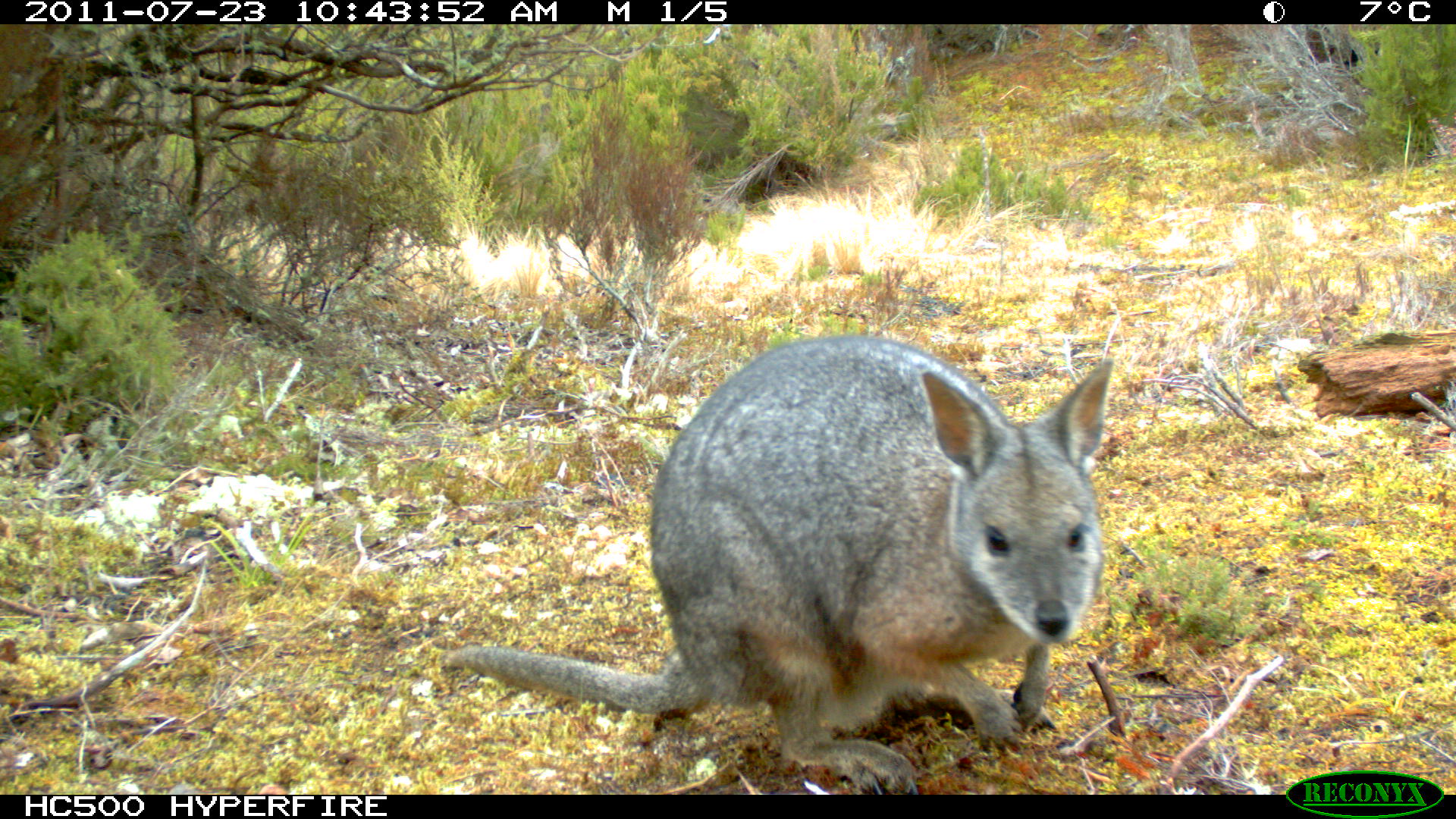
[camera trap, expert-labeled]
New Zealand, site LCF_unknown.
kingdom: Animalia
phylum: Chordata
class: Mammalia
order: Diprotodontia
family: Macropodidae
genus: Notamacropus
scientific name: Notamacropus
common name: wallaby